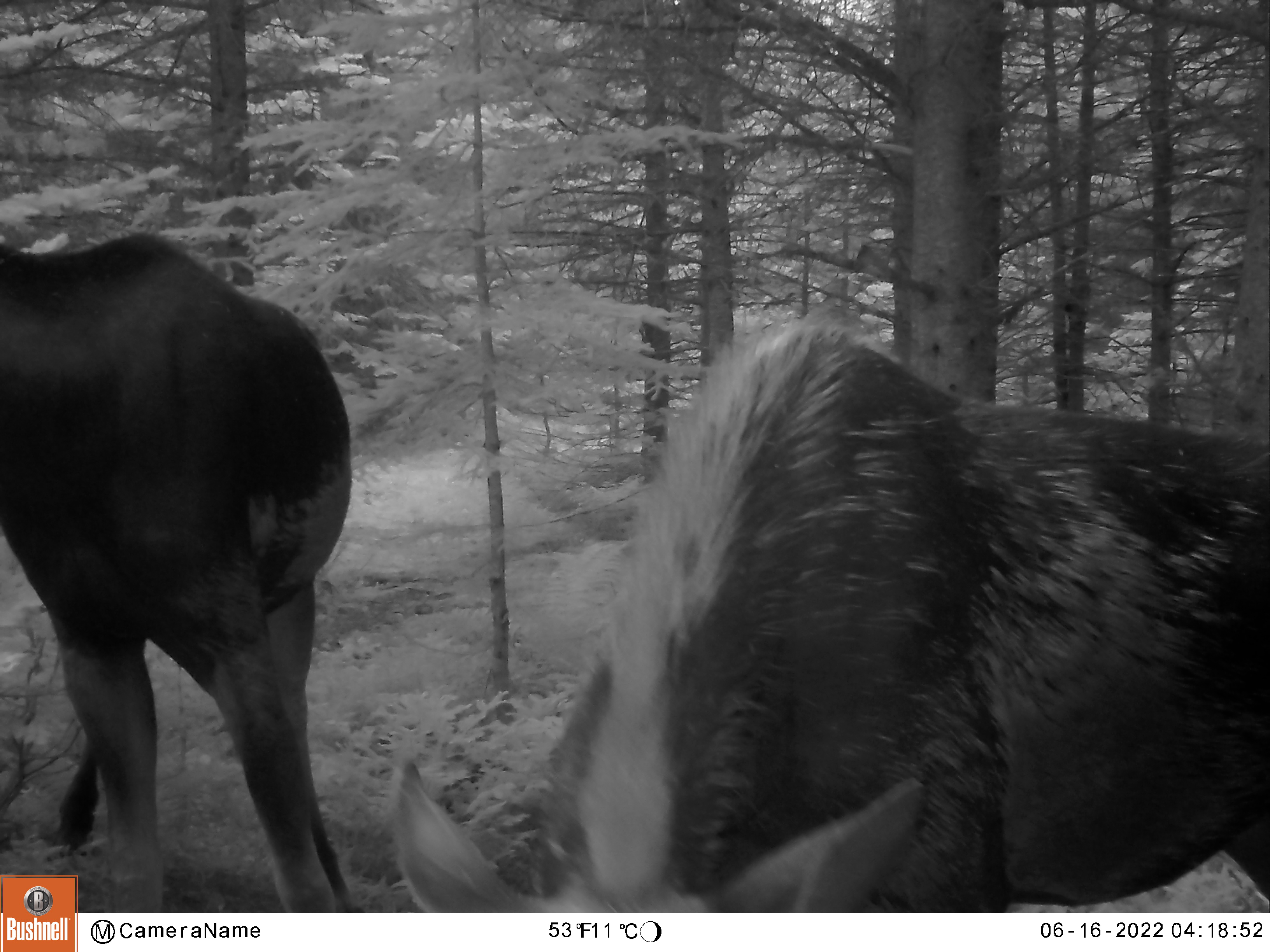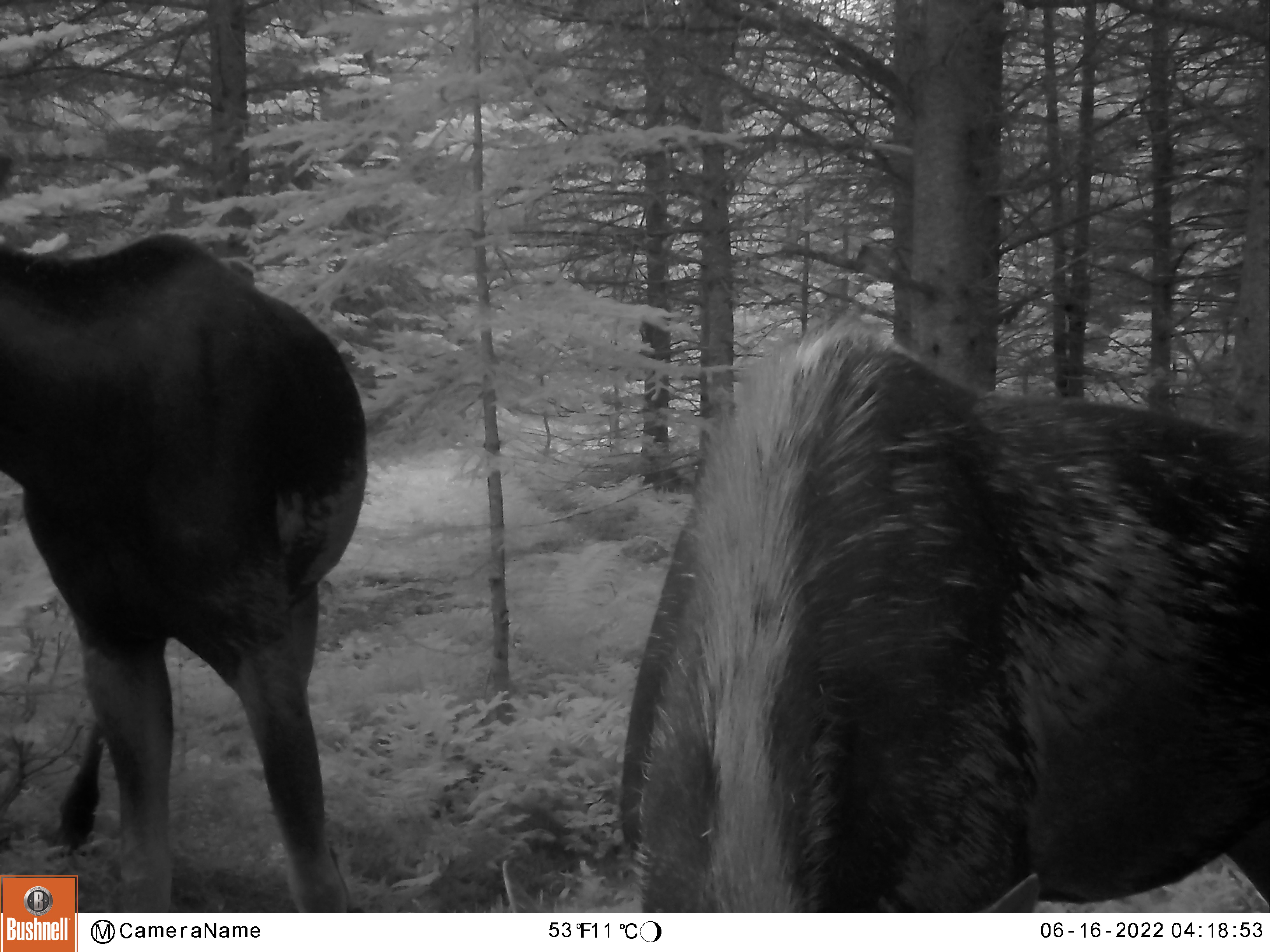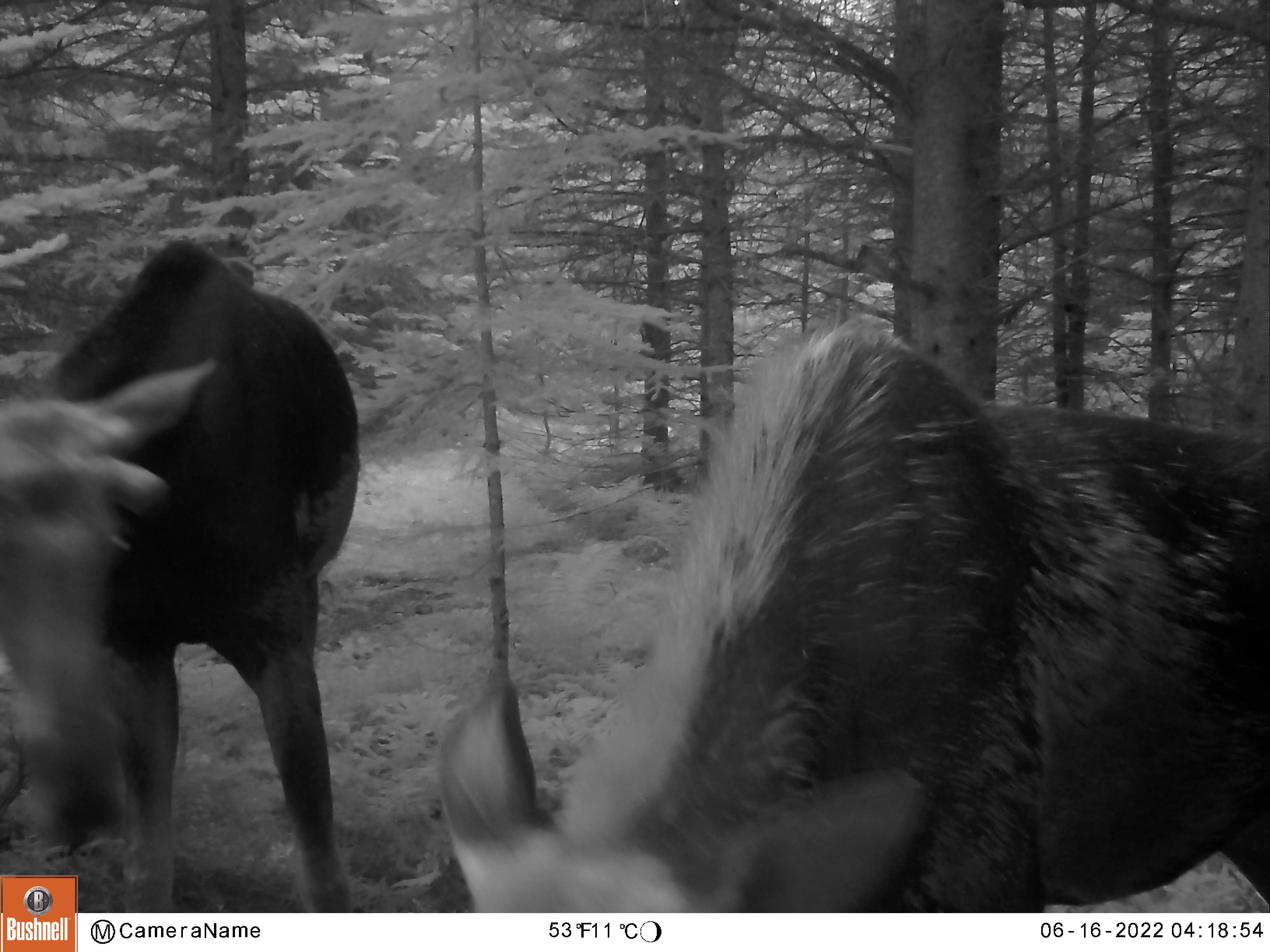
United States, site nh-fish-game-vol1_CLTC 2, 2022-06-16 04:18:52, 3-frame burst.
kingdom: Animalia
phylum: Chordata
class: Mammalia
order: Artiodactyla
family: Cervidae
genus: Alces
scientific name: Alces alces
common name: moose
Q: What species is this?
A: Moose (Alces alces).